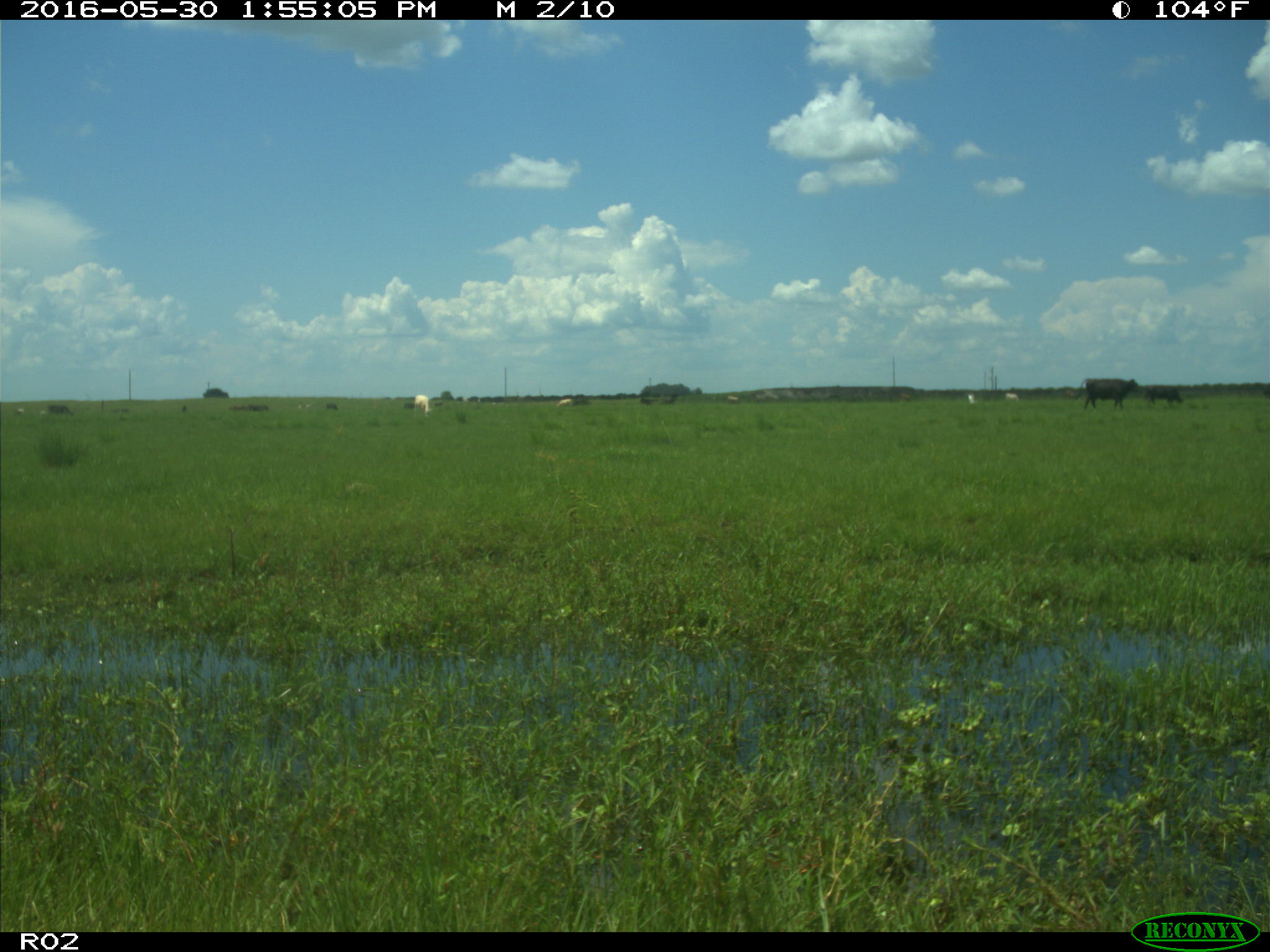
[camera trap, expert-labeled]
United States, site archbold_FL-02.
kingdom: Animalia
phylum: Chordata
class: Mammalia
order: Artiodactyla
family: Bovidae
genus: Bos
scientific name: Bos taurus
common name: domestic cow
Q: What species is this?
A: Bos taurus (domestic cow).